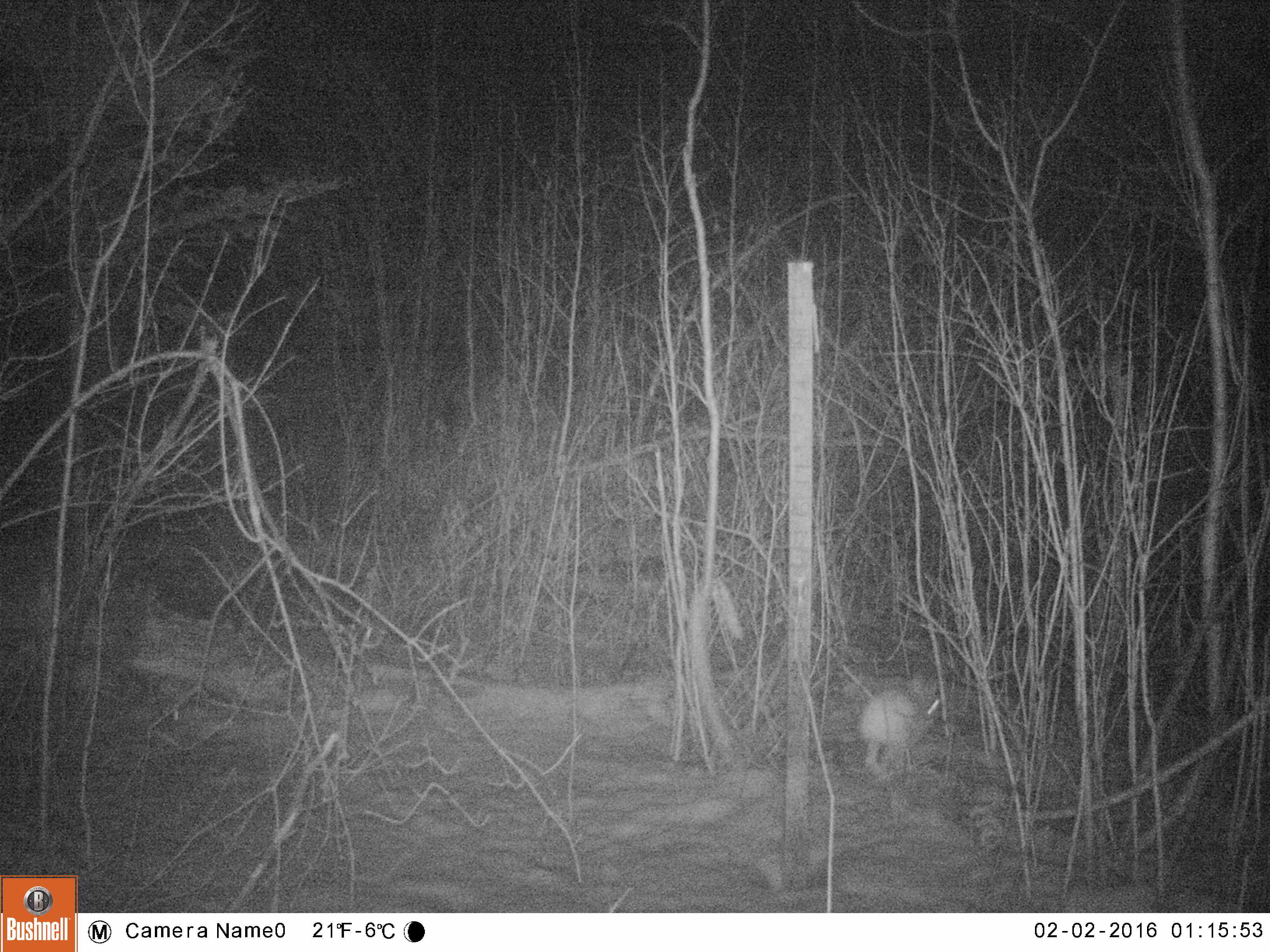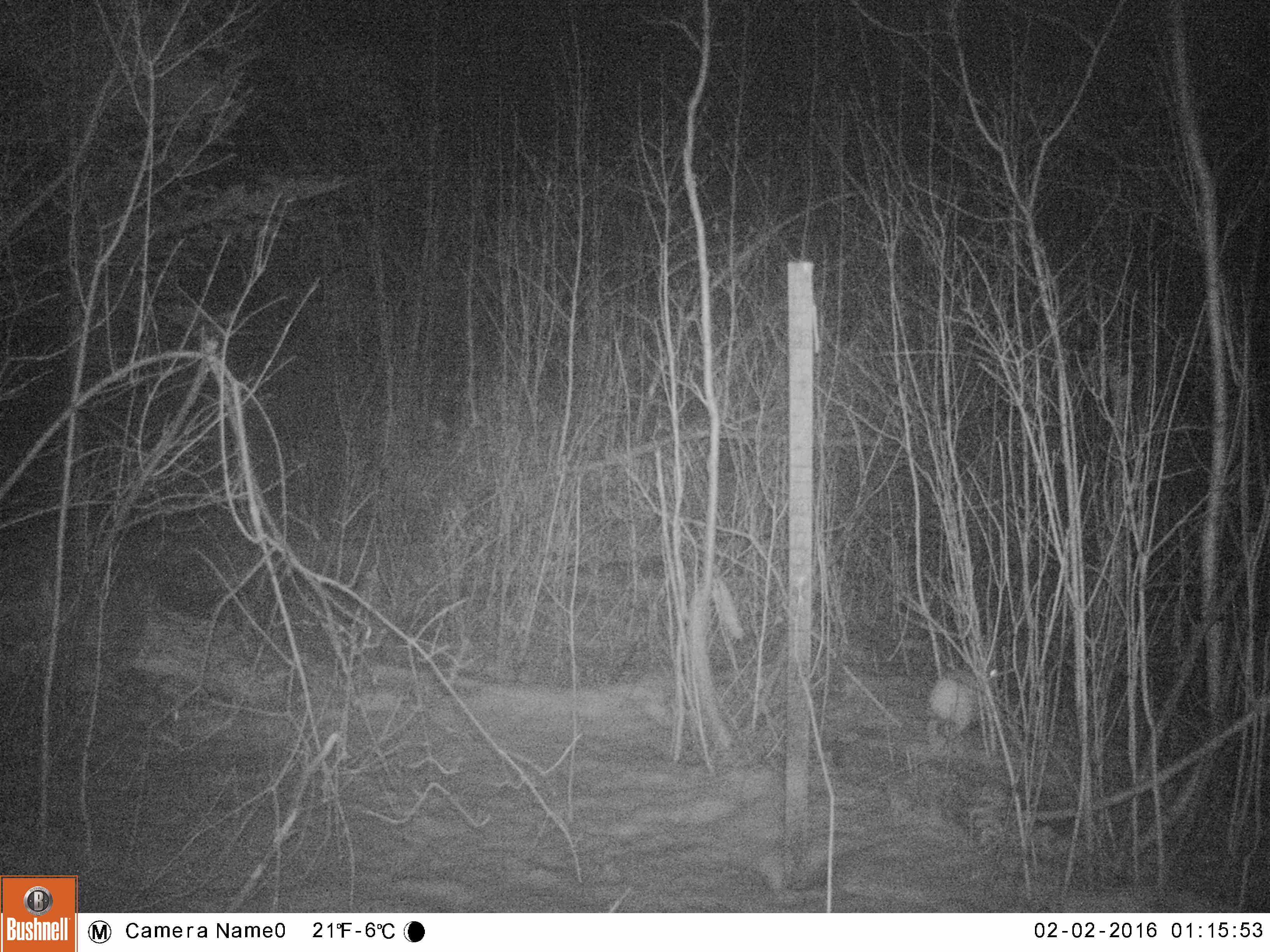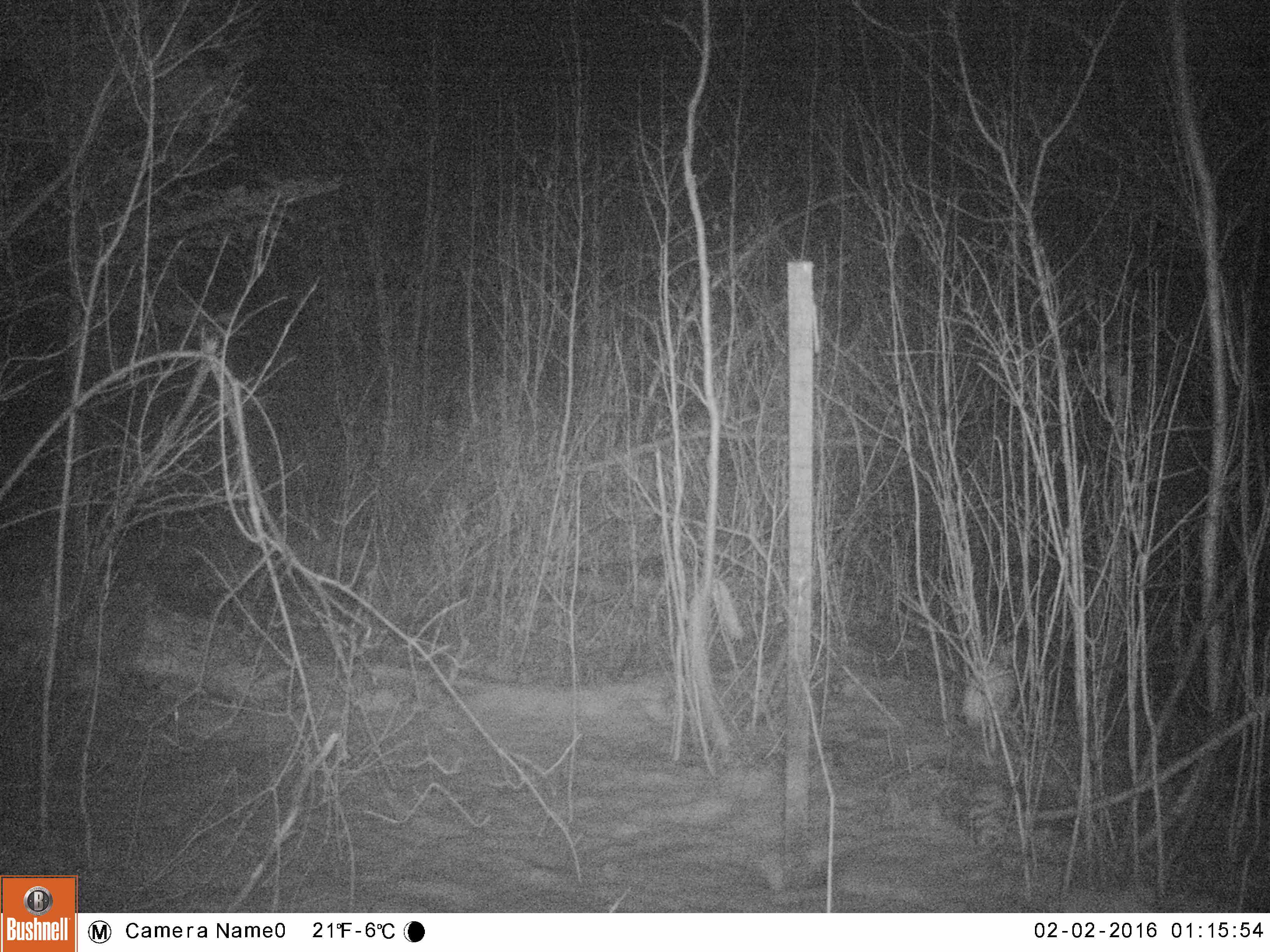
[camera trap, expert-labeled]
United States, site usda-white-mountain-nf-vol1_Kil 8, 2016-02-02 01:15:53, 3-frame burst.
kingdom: Animalia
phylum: Chordata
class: Mammalia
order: Lagomorpha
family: Leporidae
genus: Lepus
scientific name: Lepus americanus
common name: snowshoe hare